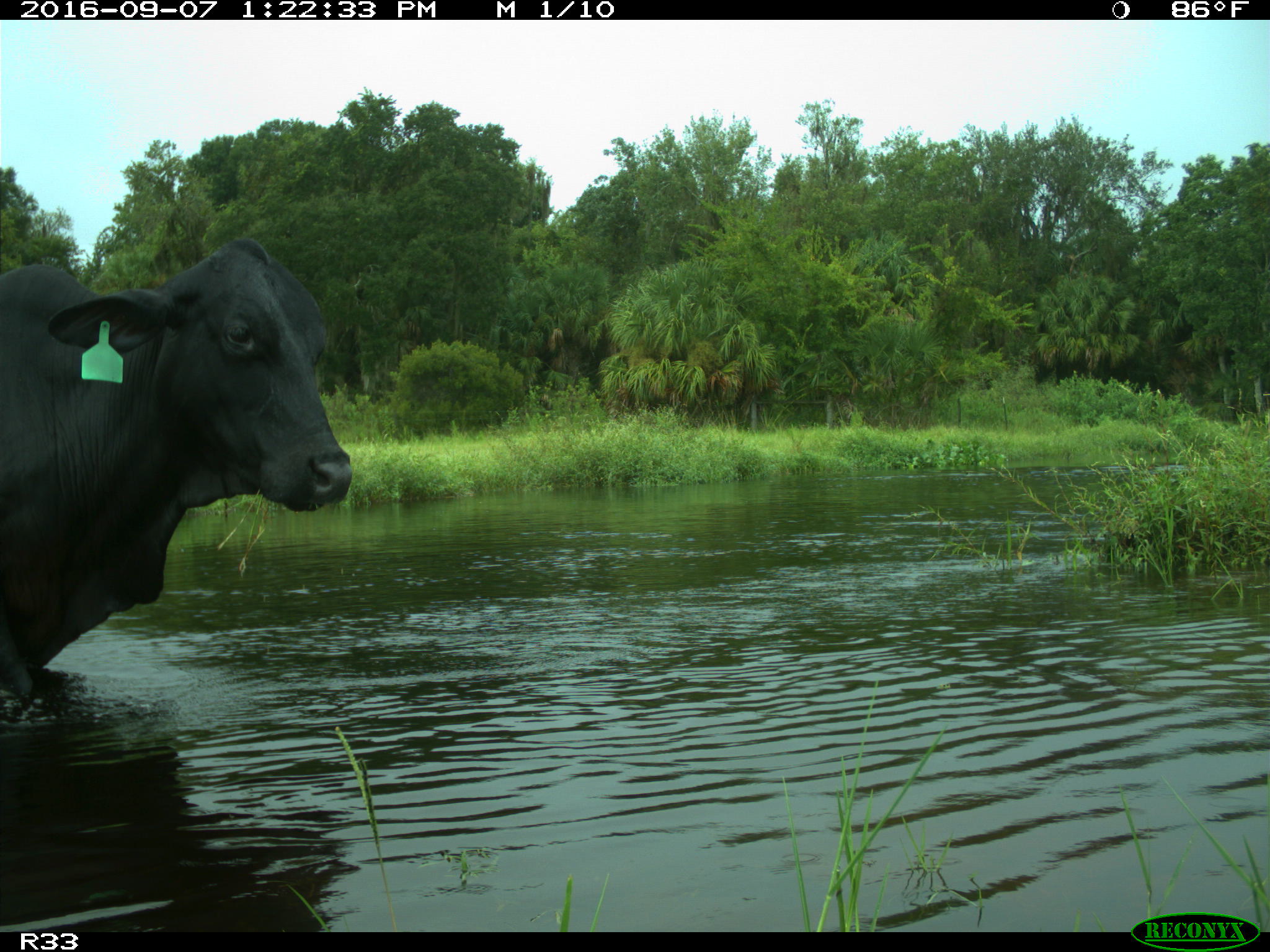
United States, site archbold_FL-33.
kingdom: Animalia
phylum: Chordata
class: Mammalia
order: Artiodactyla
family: Bovidae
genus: Bos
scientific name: Bos taurus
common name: domestic cow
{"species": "Bos taurus (domestic cow)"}